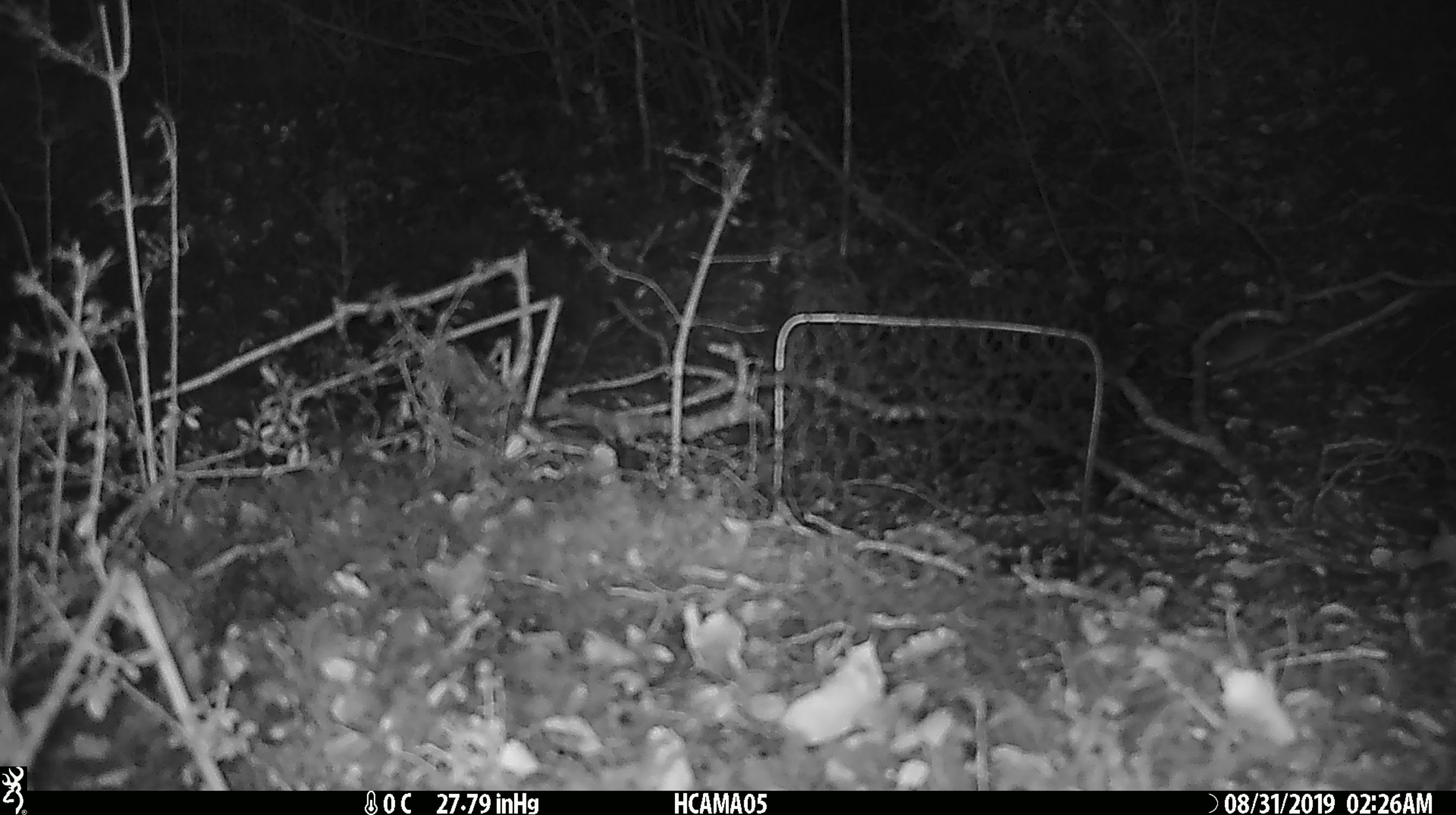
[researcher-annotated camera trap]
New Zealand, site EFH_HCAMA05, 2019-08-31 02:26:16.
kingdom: Animalia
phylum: Chordata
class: Mammalia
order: Rodentia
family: Muridae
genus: Mus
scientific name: Mus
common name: mouse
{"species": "mouse (Mus)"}